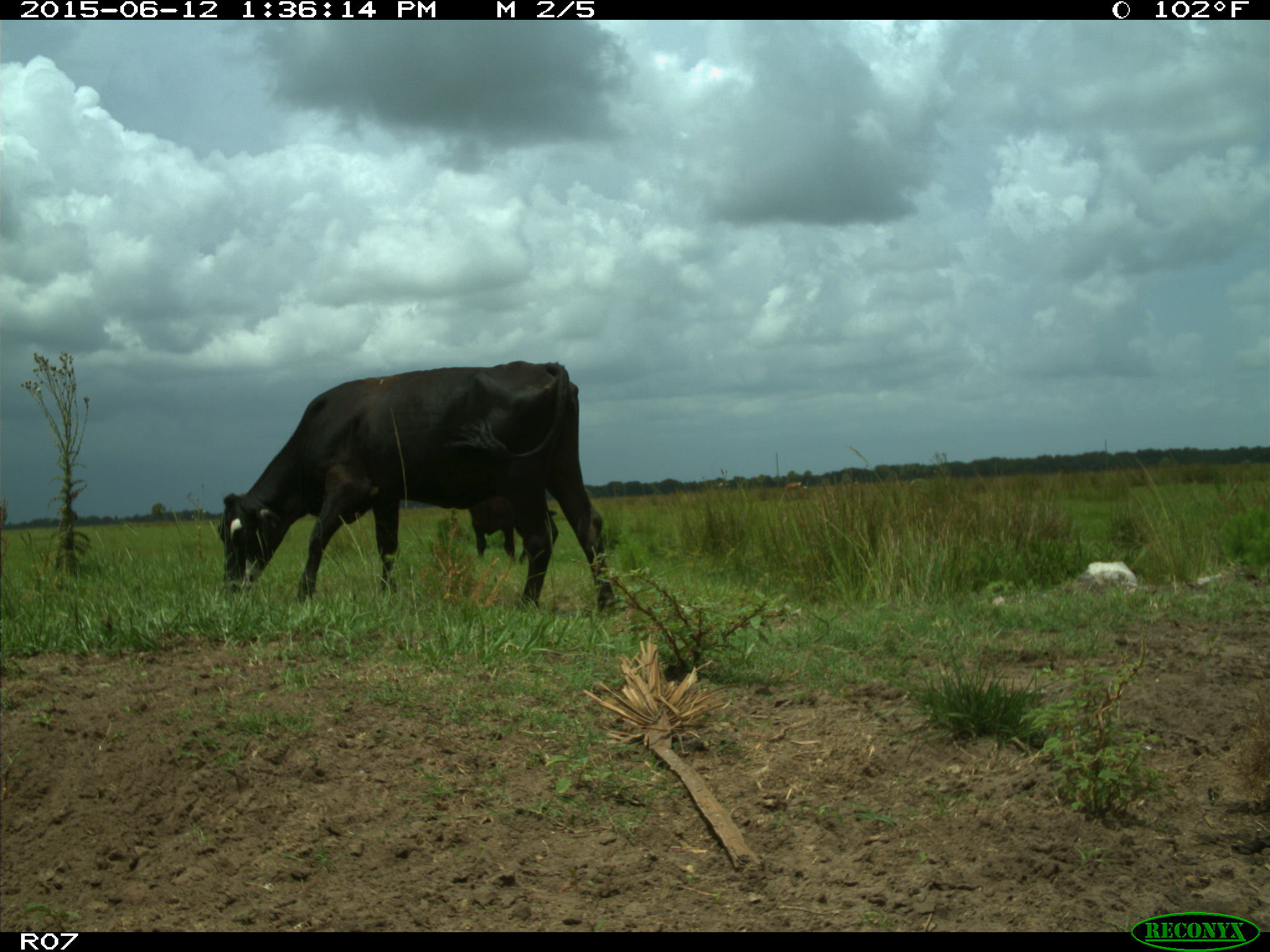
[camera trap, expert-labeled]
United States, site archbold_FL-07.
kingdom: Animalia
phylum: Chordata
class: Mammalia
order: Artiodactyla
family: Bovidae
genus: Bos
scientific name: Bos taurus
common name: domestic cow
Bos taurus (domestic cow).